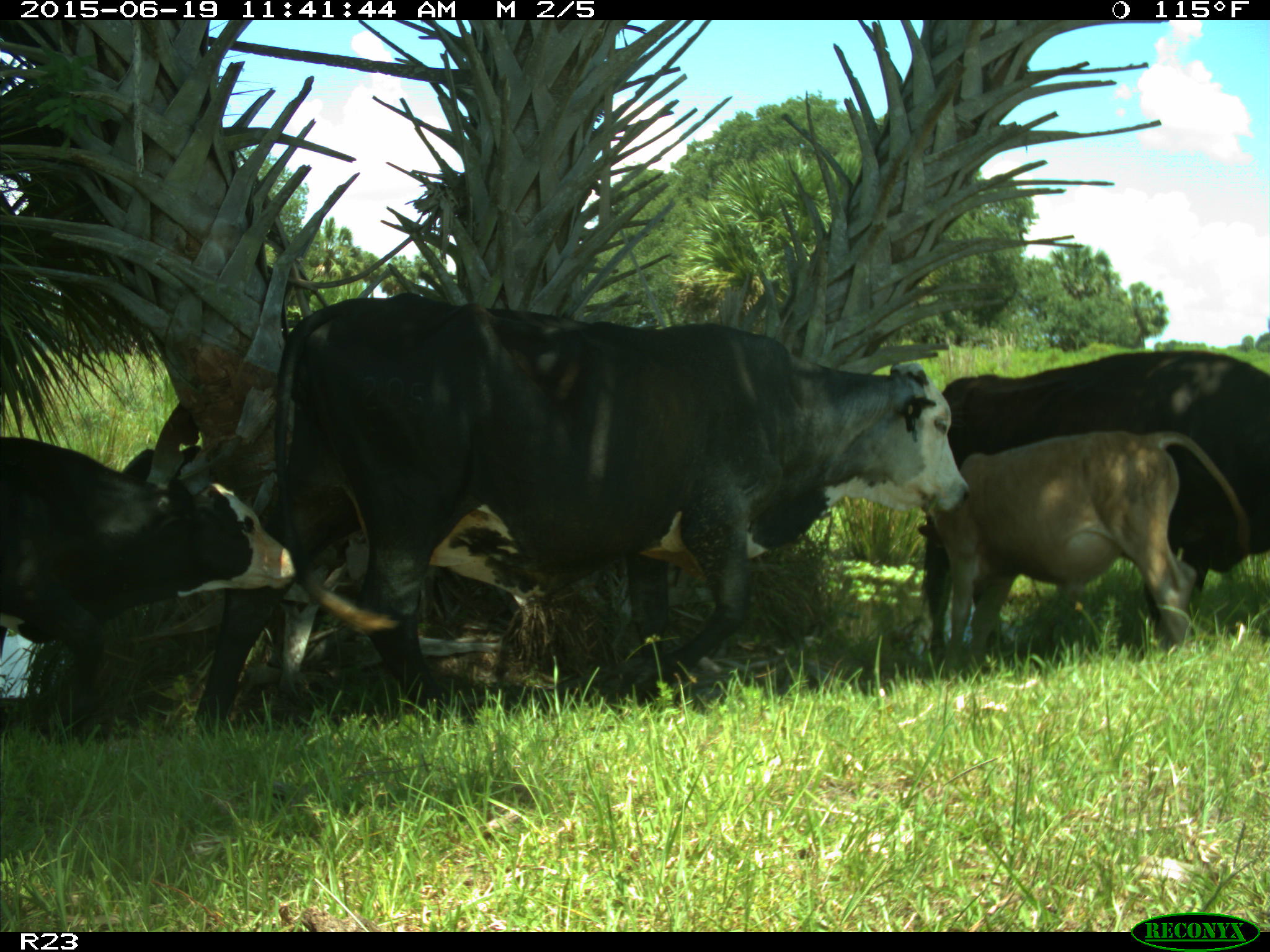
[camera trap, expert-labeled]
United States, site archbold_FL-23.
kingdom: Animalia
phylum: Chordata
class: Mammalia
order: Artiodactyla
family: Bovidae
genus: Bos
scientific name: Bos taurus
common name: domestic cow